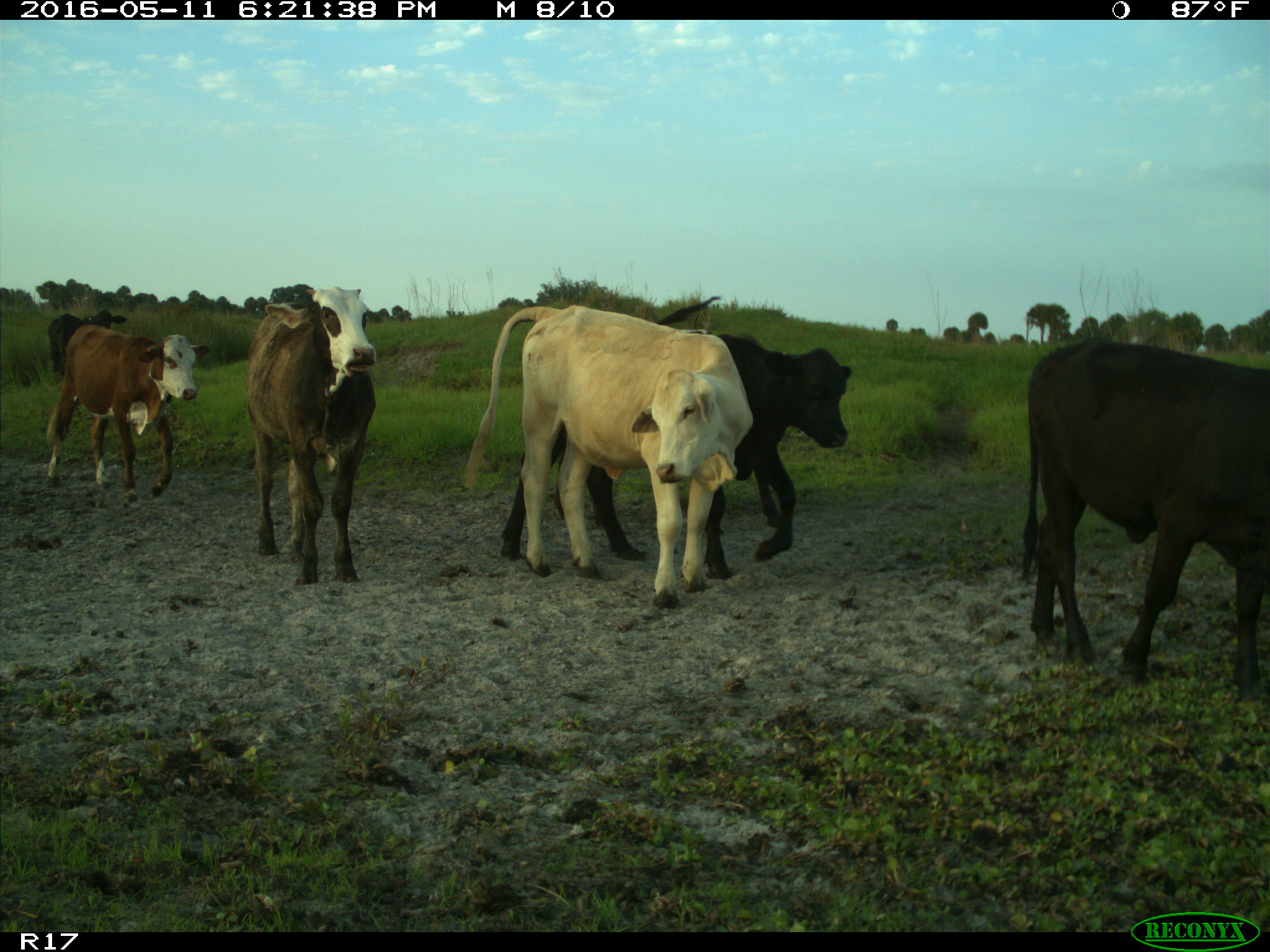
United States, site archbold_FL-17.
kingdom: Animalia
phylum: Chordata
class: Mammalia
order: Artiodactyla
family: Bovidae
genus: Bos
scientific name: Bos taurus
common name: domestic cow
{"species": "Bos taurus (domestic cow)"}